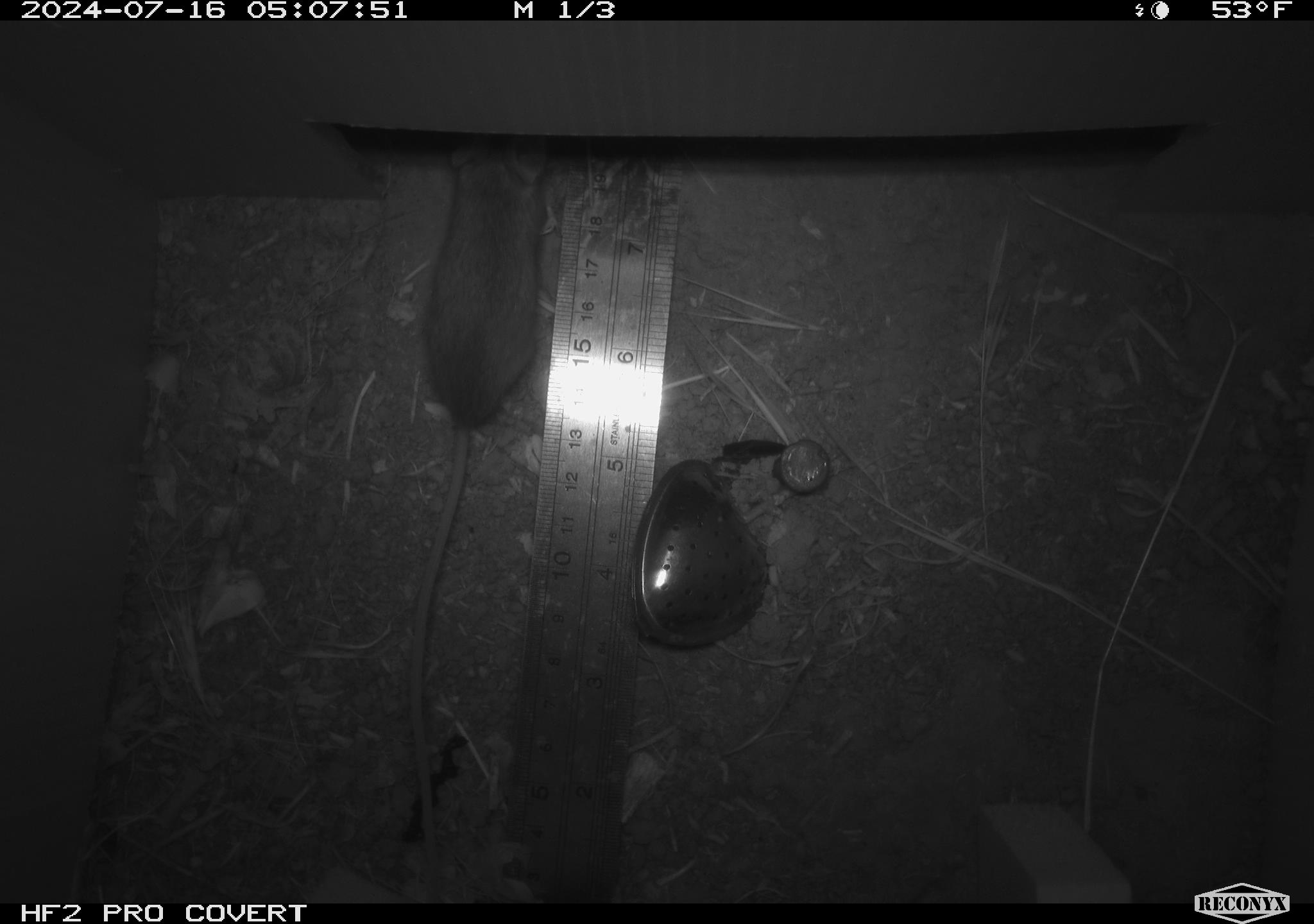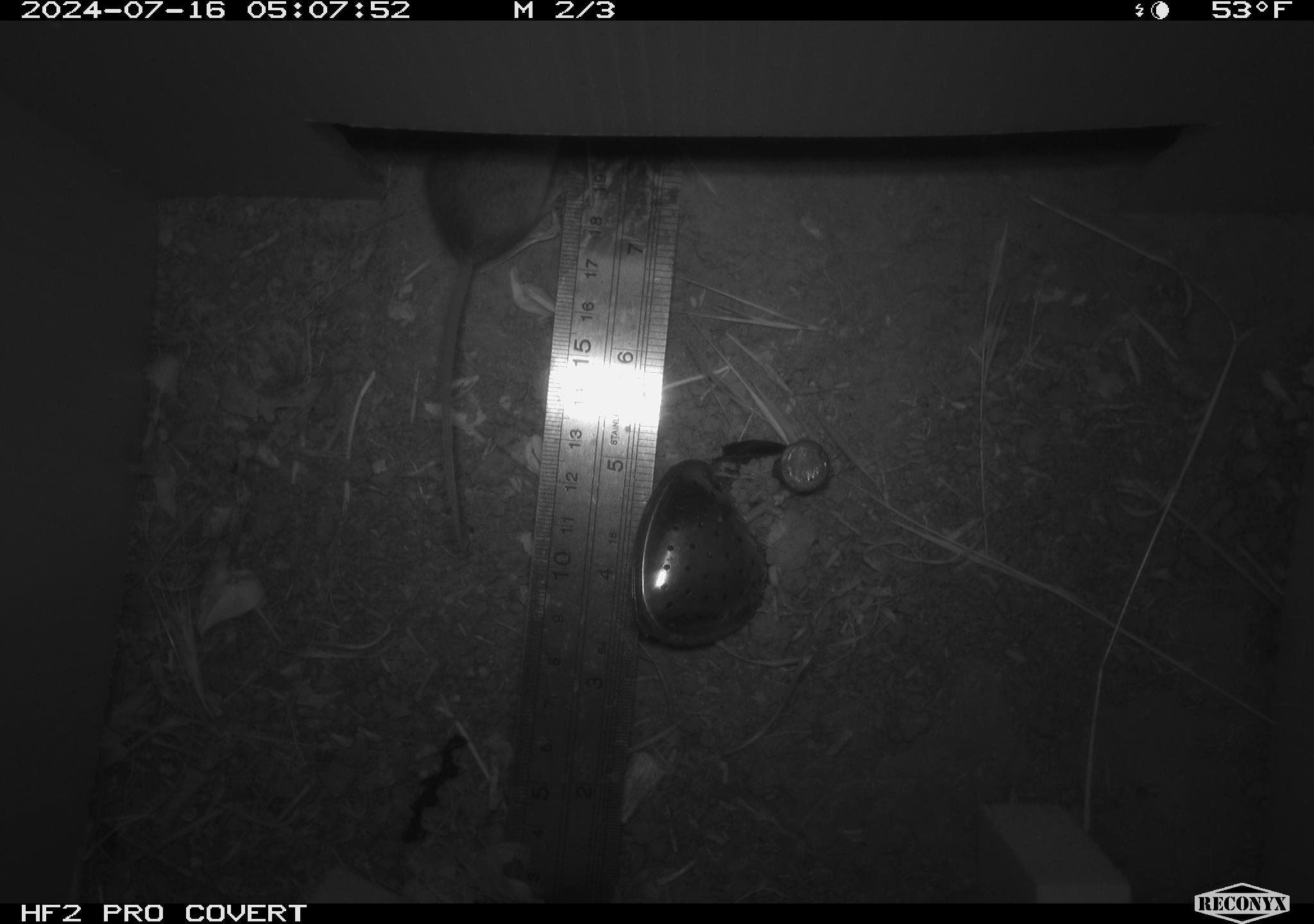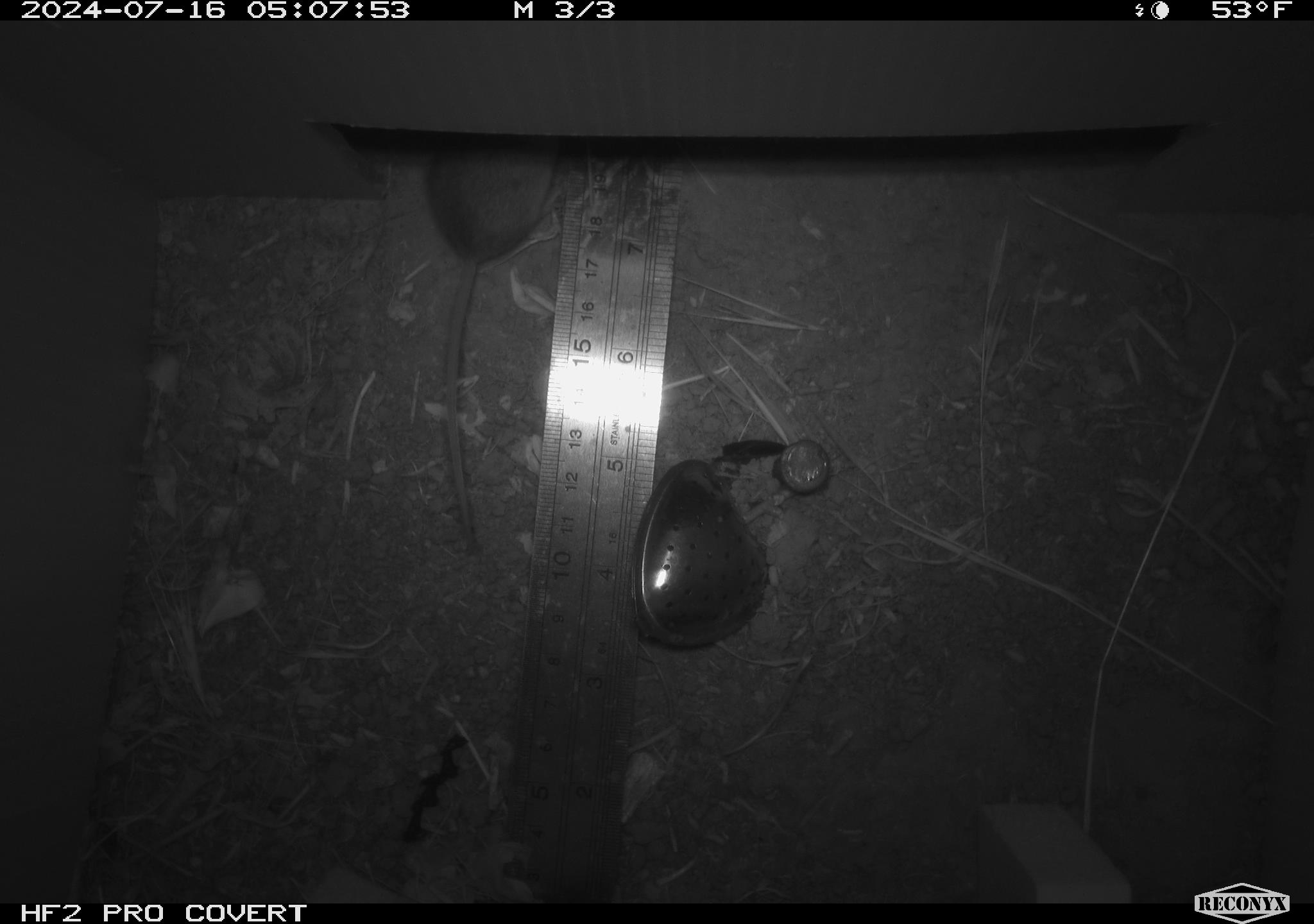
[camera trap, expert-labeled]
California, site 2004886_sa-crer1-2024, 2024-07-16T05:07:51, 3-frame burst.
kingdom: Animalia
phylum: Chordata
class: Mammalia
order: Rodentia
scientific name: Rodentia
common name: mouse species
Mouse species (Rodentia).